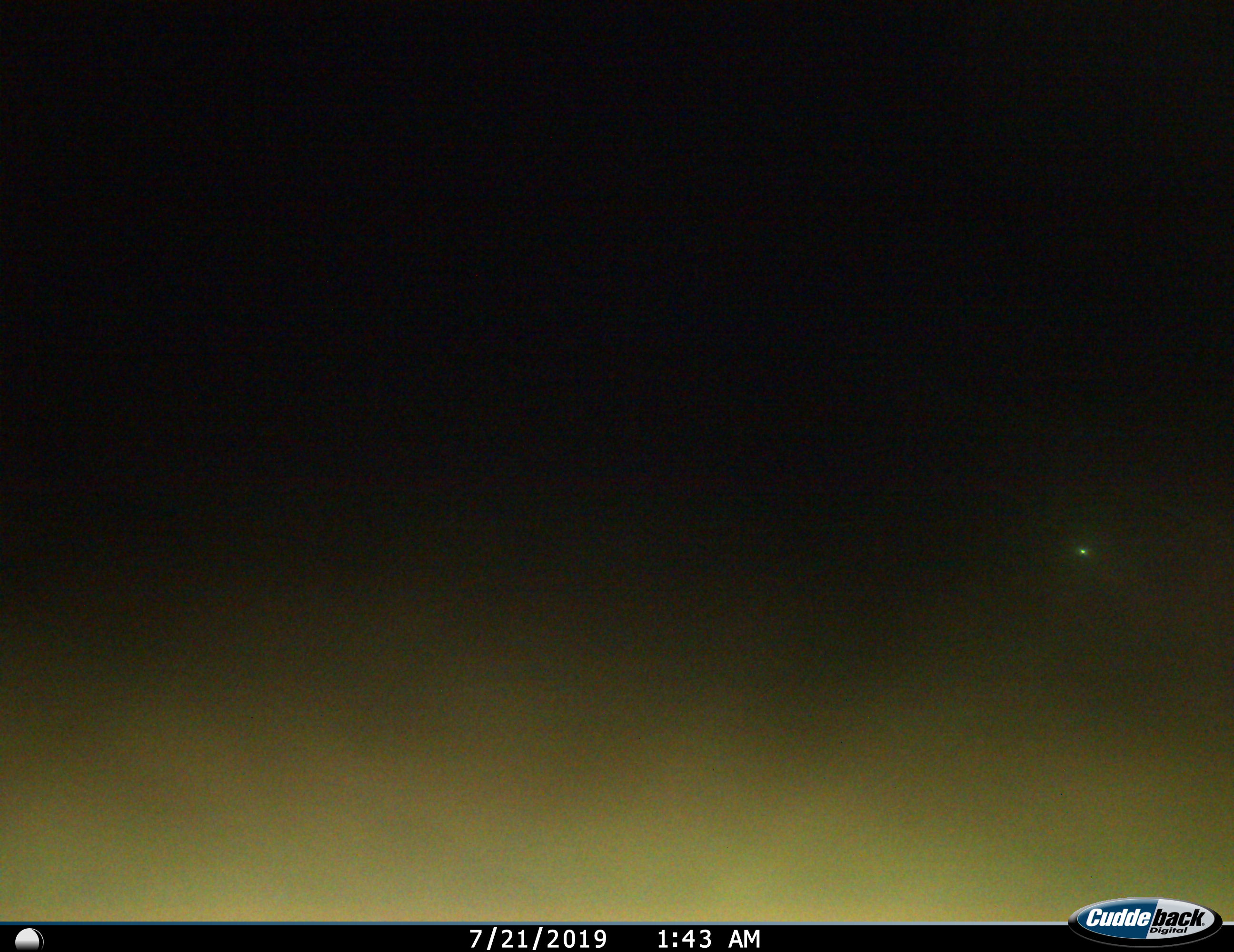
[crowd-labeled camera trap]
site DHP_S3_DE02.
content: unidentified animal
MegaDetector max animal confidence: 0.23